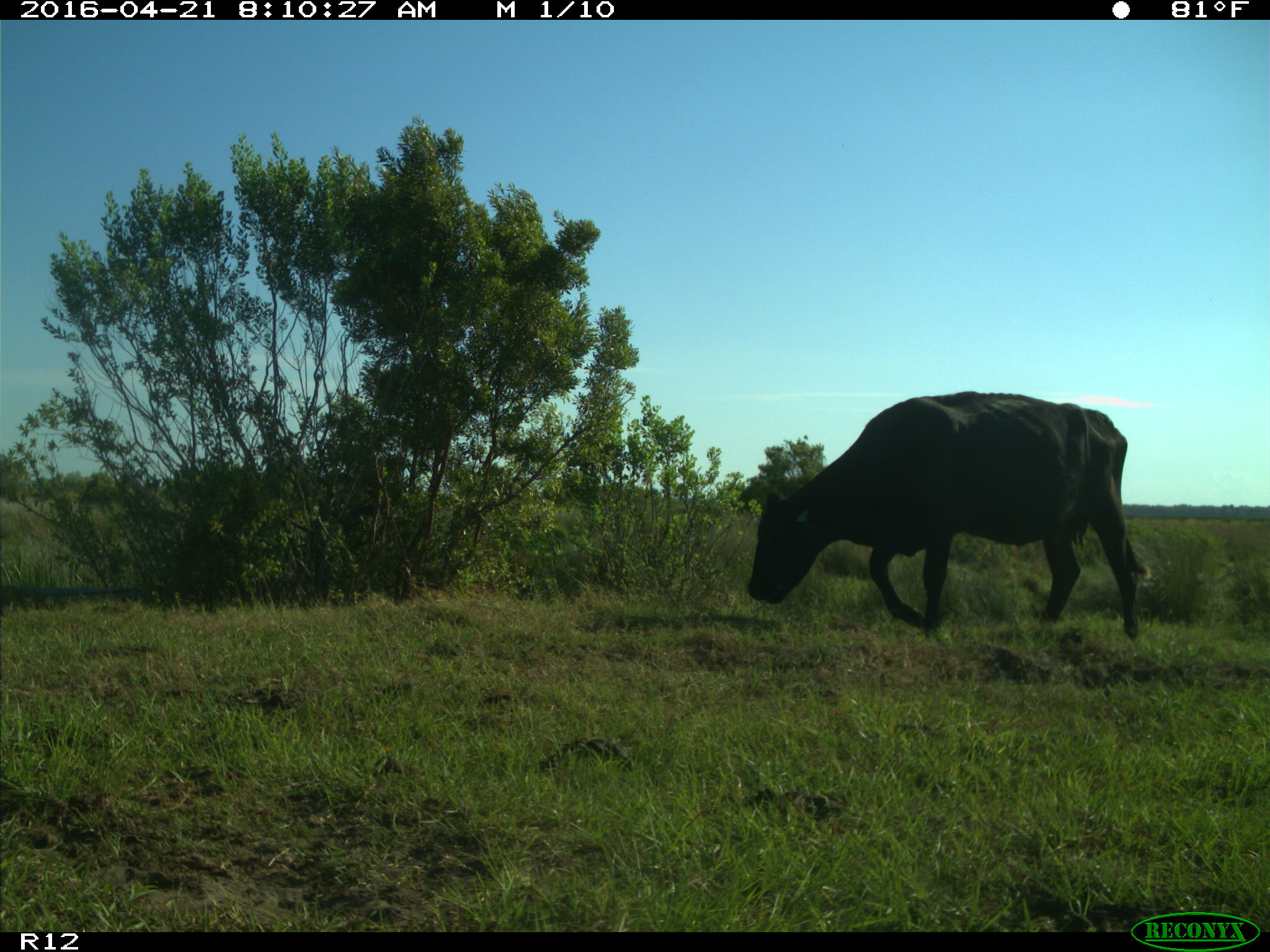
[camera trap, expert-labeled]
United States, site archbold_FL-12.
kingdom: Animalia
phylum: Chordata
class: Mammalia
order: Artiodactyla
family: Bovidae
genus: Bos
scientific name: Bos taurus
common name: domestic cow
Bos taurus (domestic cow).